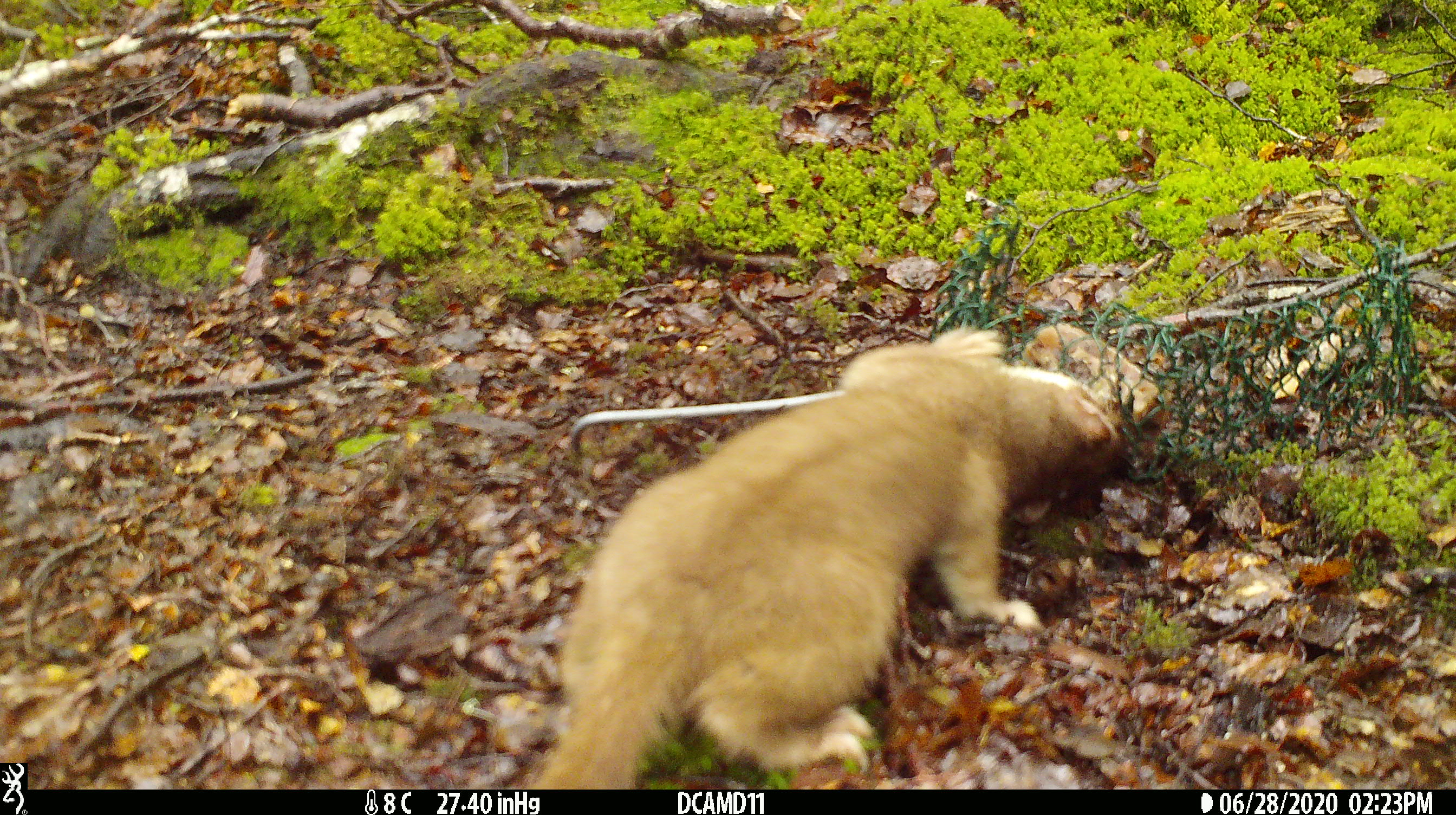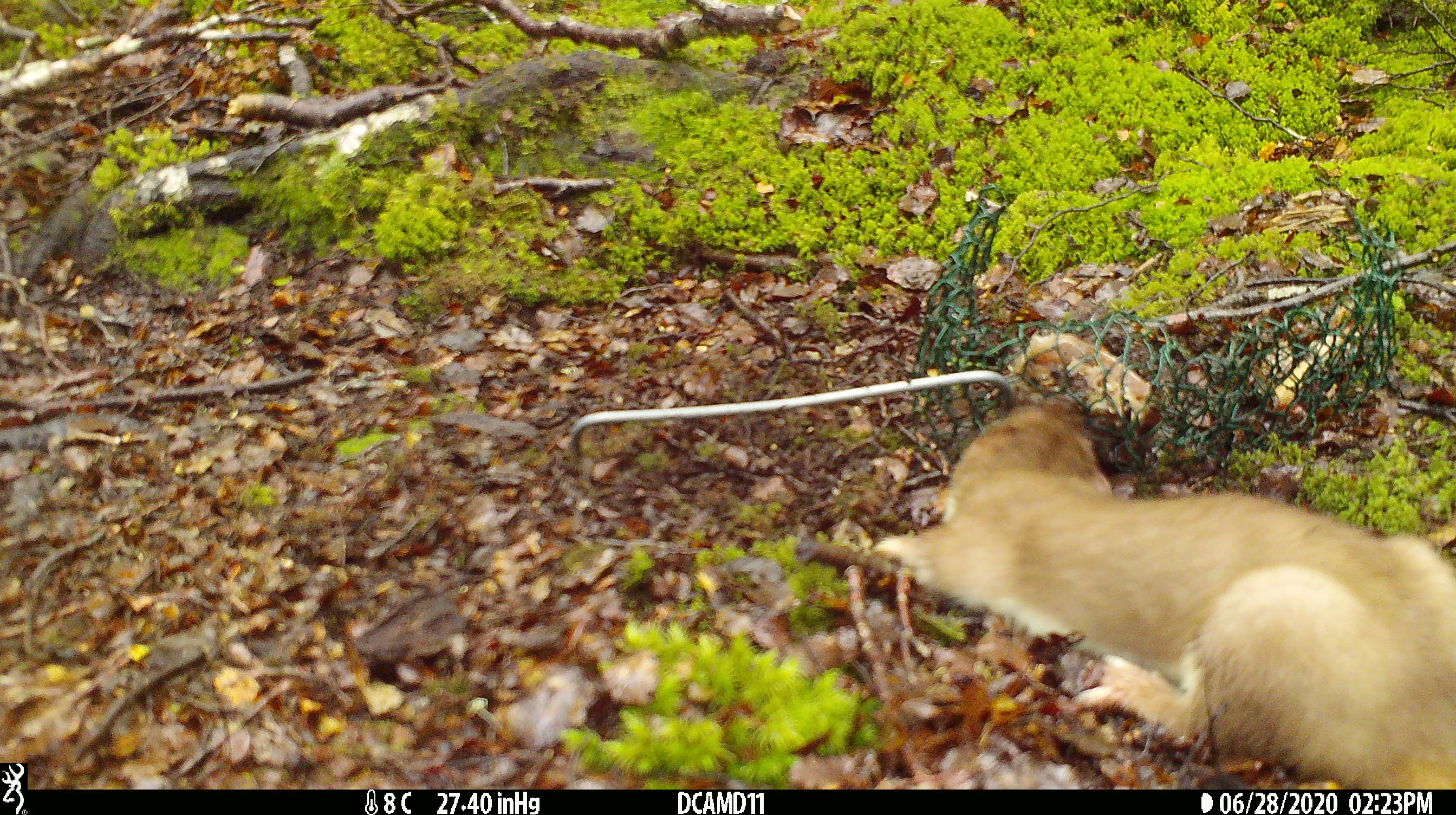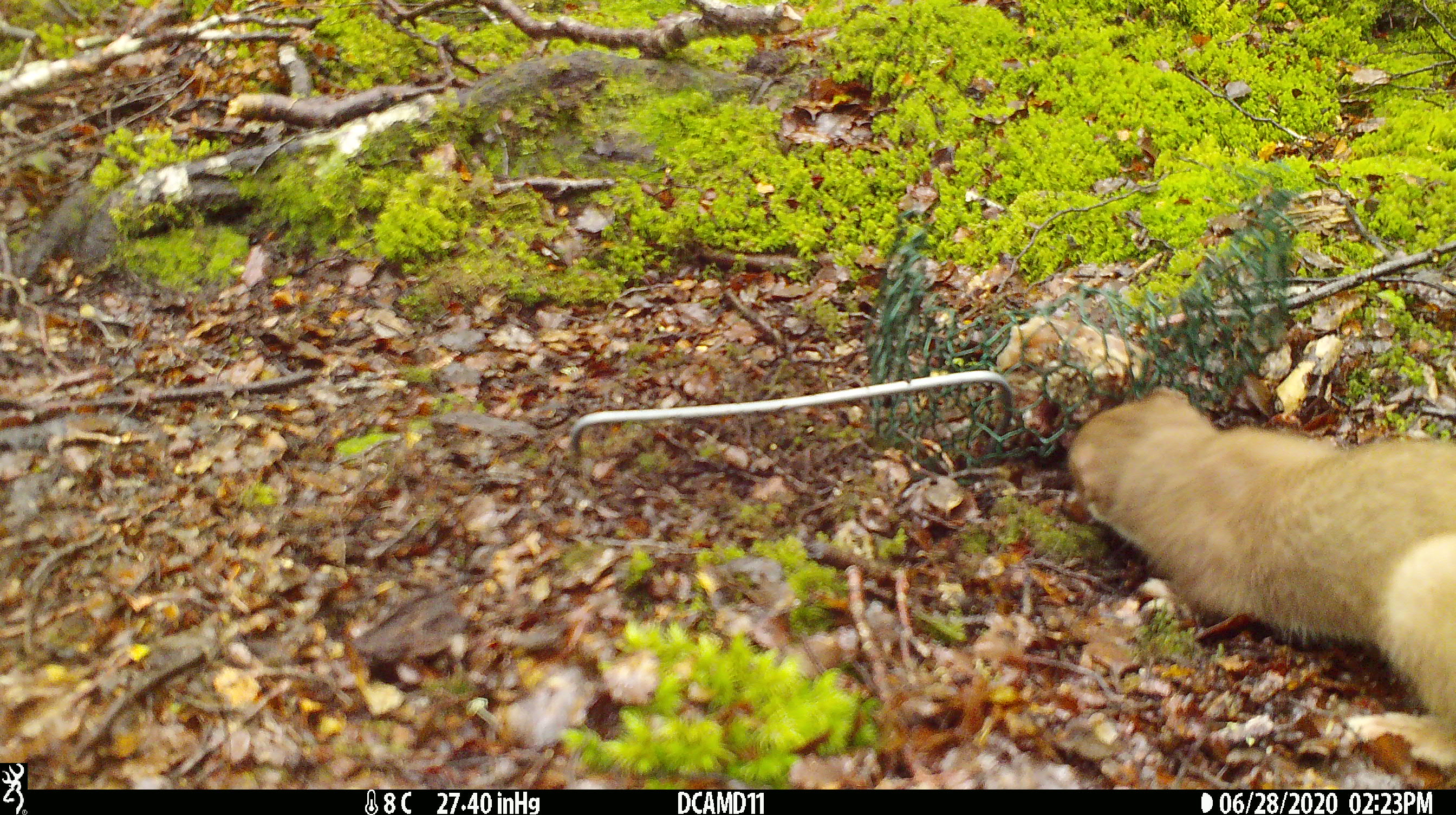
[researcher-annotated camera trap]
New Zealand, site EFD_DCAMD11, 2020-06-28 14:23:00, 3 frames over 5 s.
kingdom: Animalia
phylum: Chordata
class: Mammalia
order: Carnivora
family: Mustelidae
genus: Mustela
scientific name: Mustela erminea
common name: stoat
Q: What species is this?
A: Stoat (Mustela erminea).